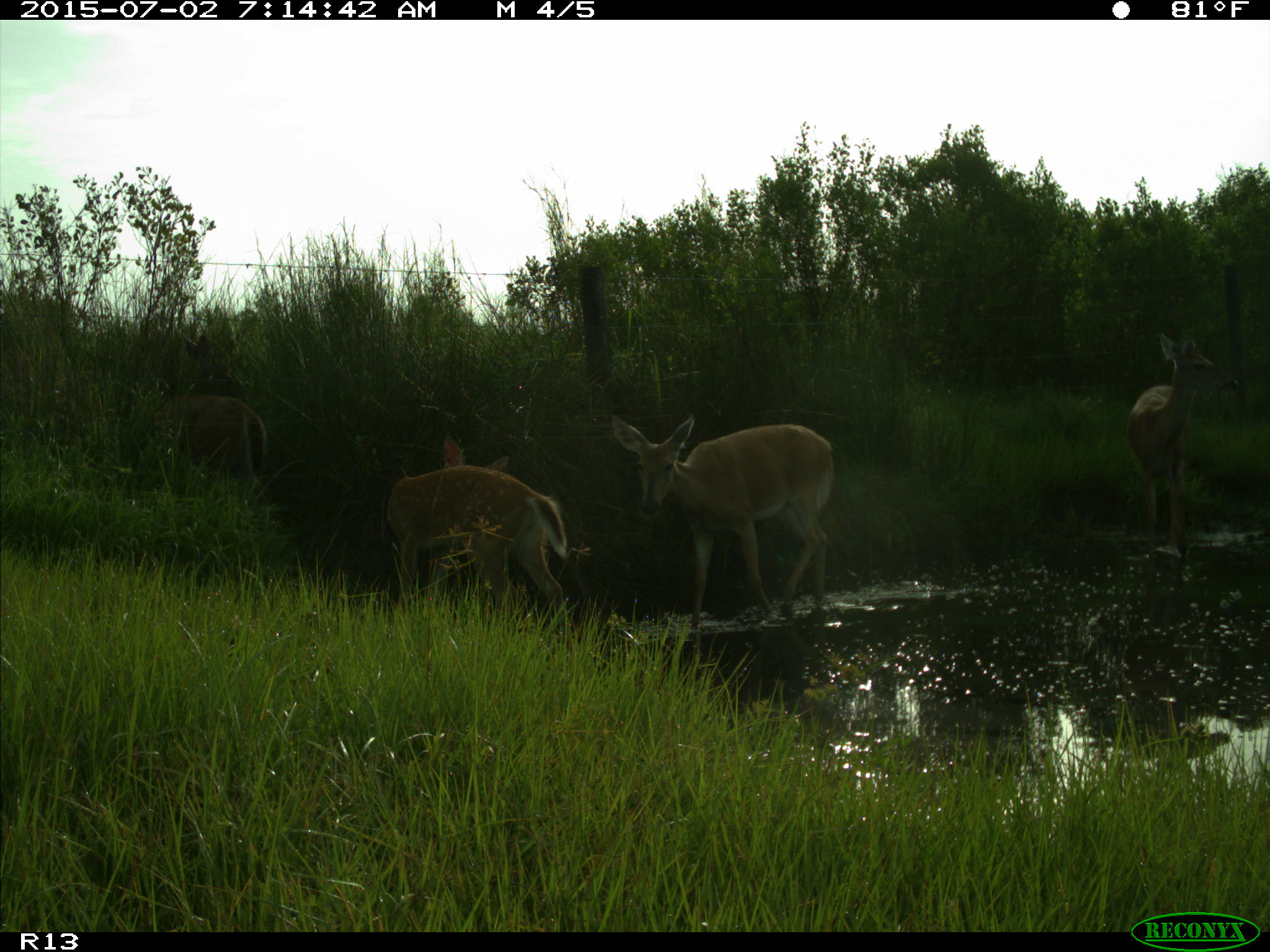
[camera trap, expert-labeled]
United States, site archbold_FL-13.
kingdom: Animalia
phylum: Chordata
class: Mammalia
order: Artiodactyla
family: Cervidae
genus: Odocoileus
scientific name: Odocoileus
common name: deer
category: unidentified deer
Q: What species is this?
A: Unidentified deer (deer) (Odocoileus).